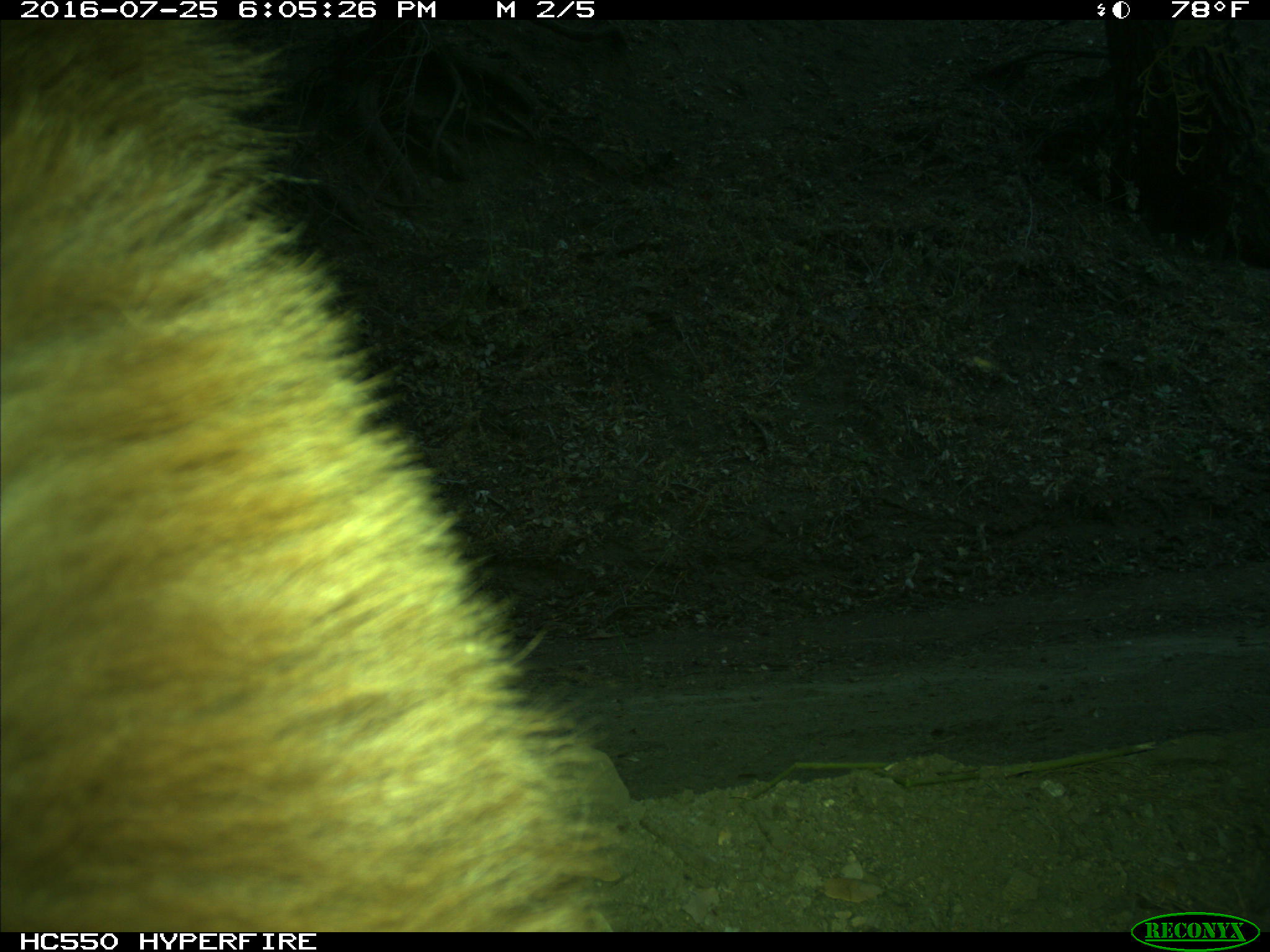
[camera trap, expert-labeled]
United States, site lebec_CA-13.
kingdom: Animalia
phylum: Chordata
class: Mammalia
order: Carnivora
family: Ursidae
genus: Ursus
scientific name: Ursus americanus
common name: american black bear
Ursus americanus (american black bear).